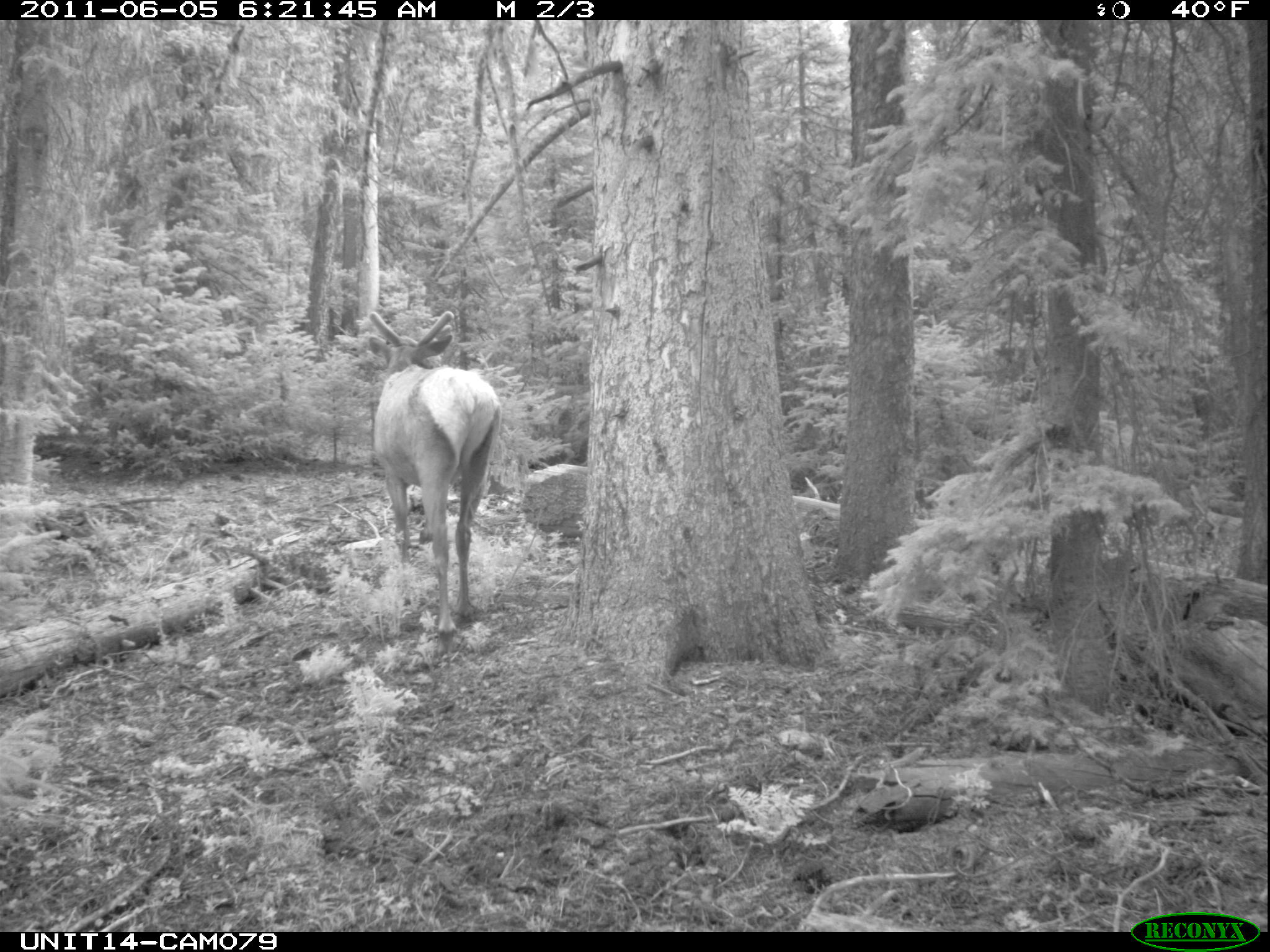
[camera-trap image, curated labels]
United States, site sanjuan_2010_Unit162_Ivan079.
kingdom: Animalia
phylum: Chordata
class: Mammalia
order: Artiodactyla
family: Cervidae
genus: Cervus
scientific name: Cervus elaphus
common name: red deer